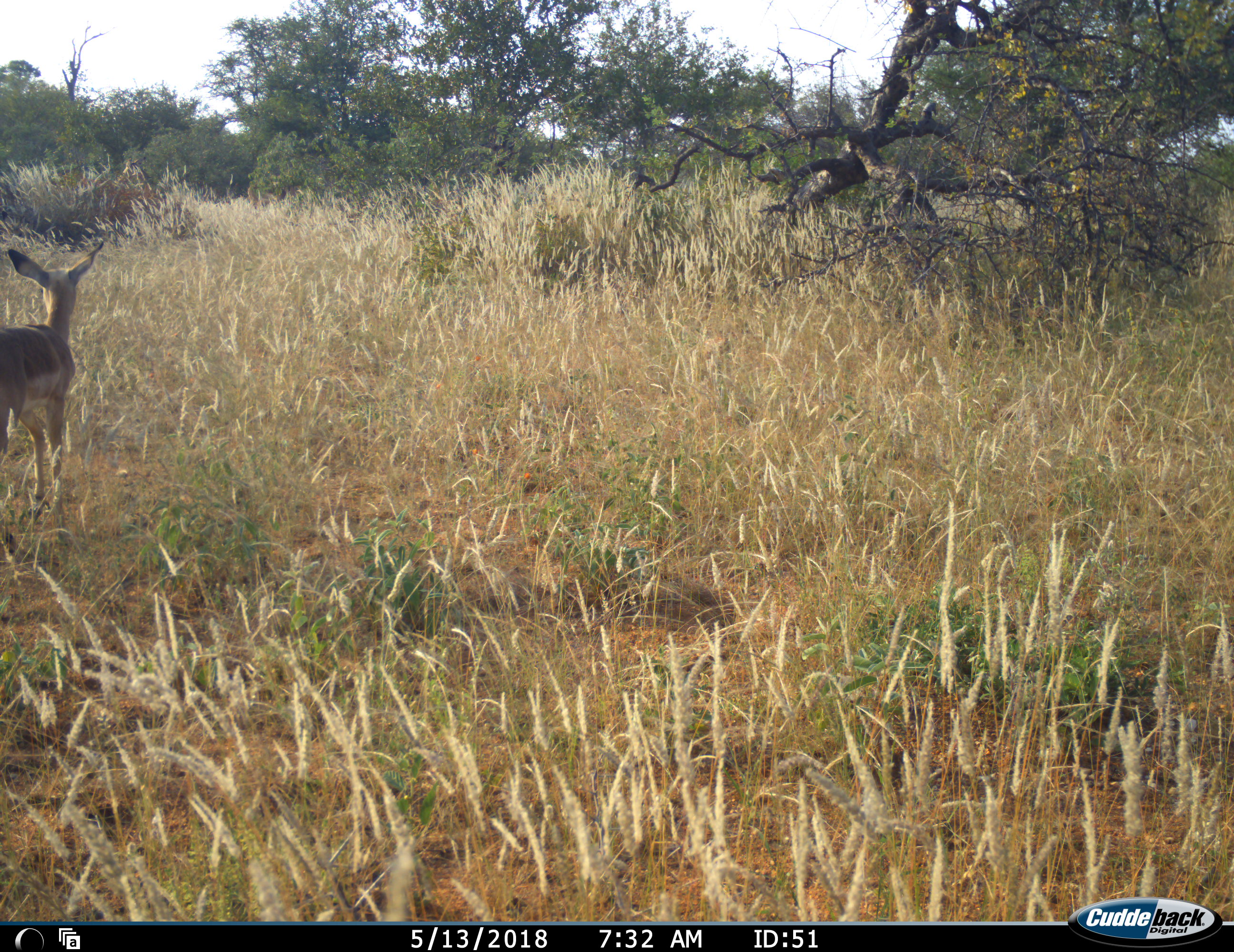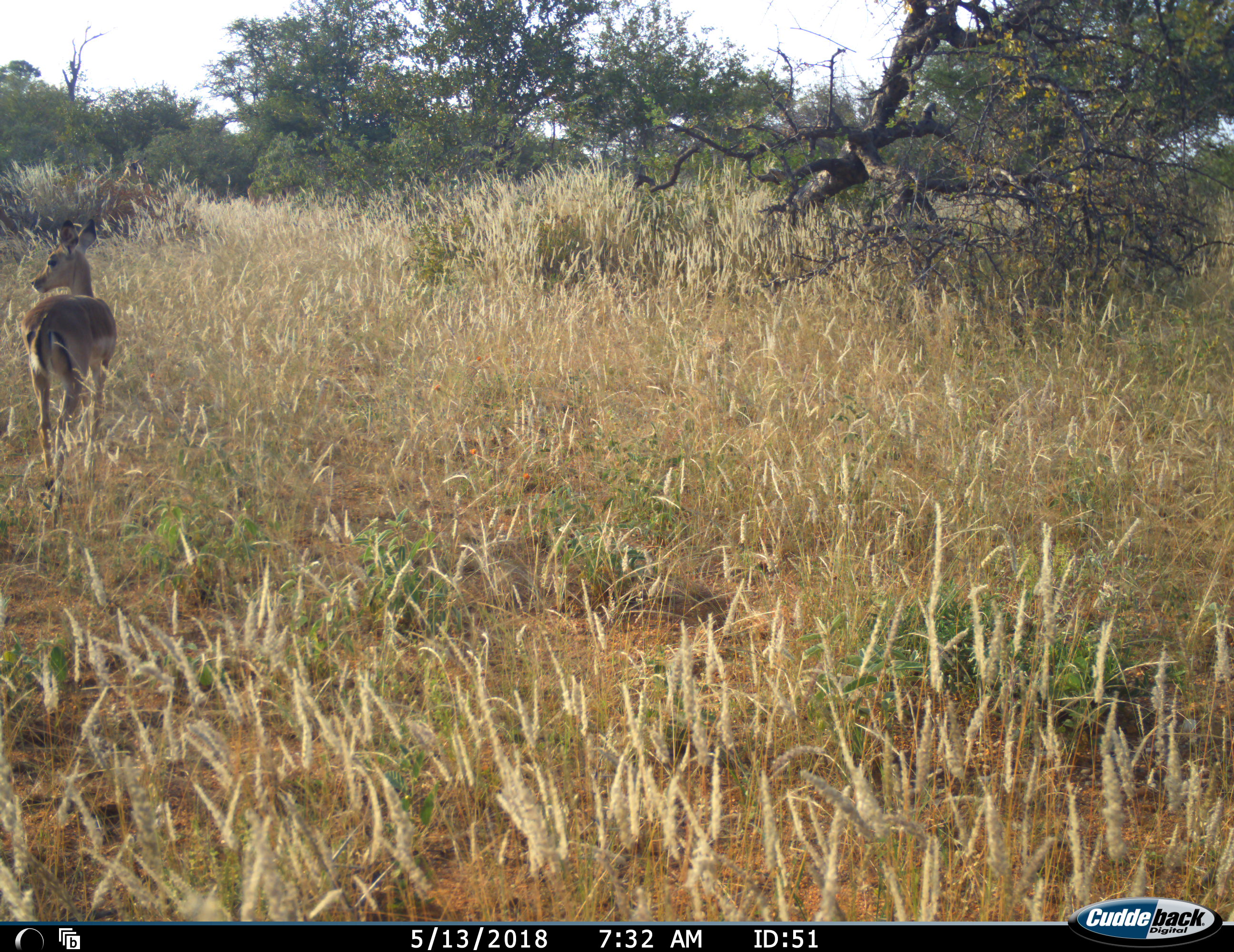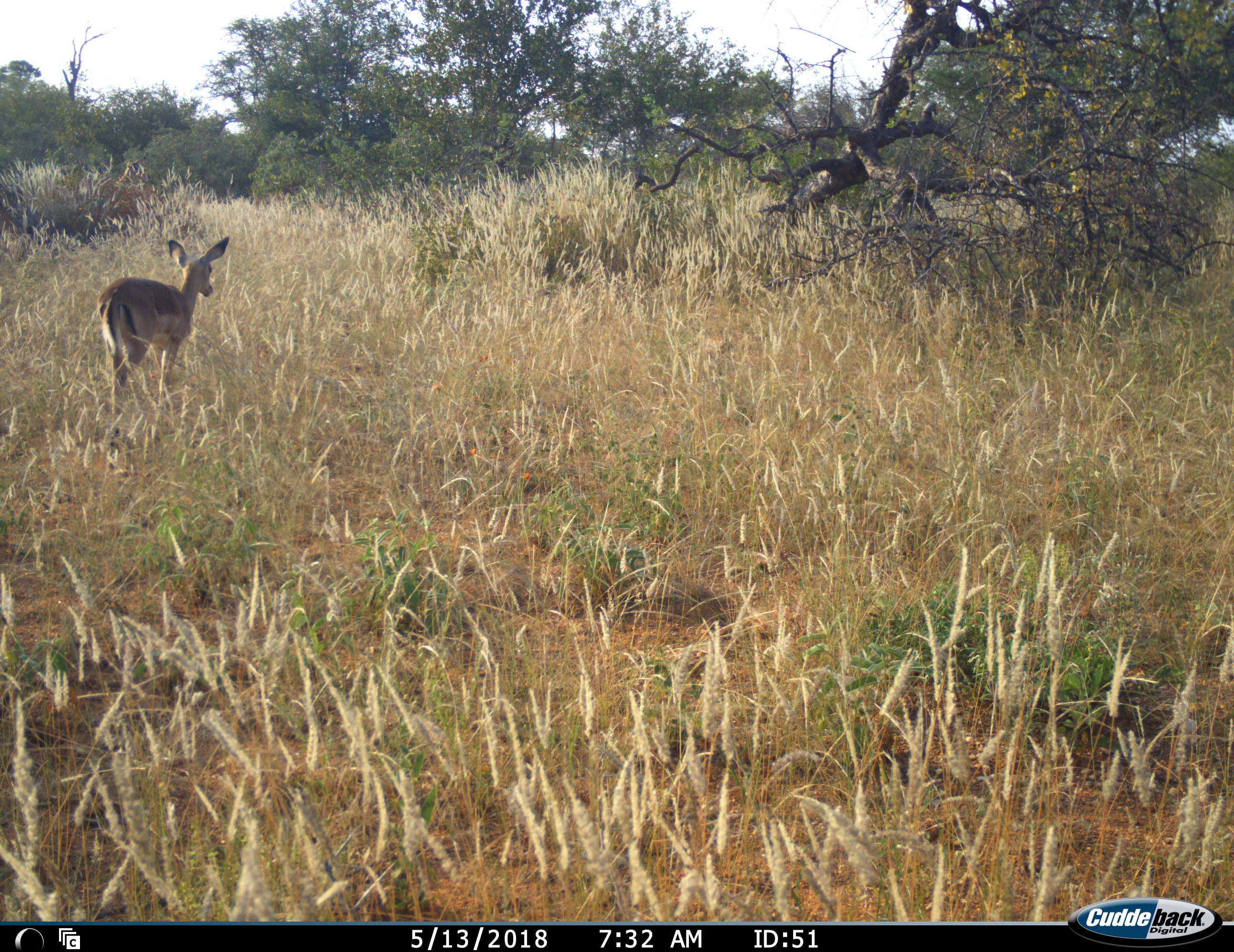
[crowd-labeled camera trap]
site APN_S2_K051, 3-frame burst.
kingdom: Animalia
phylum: Chordata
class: Mammalia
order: Artiodactyla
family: Bovidae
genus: Aepyceros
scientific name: Aepyceros melampus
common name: impala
Impala (Aepyceros melampus), count 1. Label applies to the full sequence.